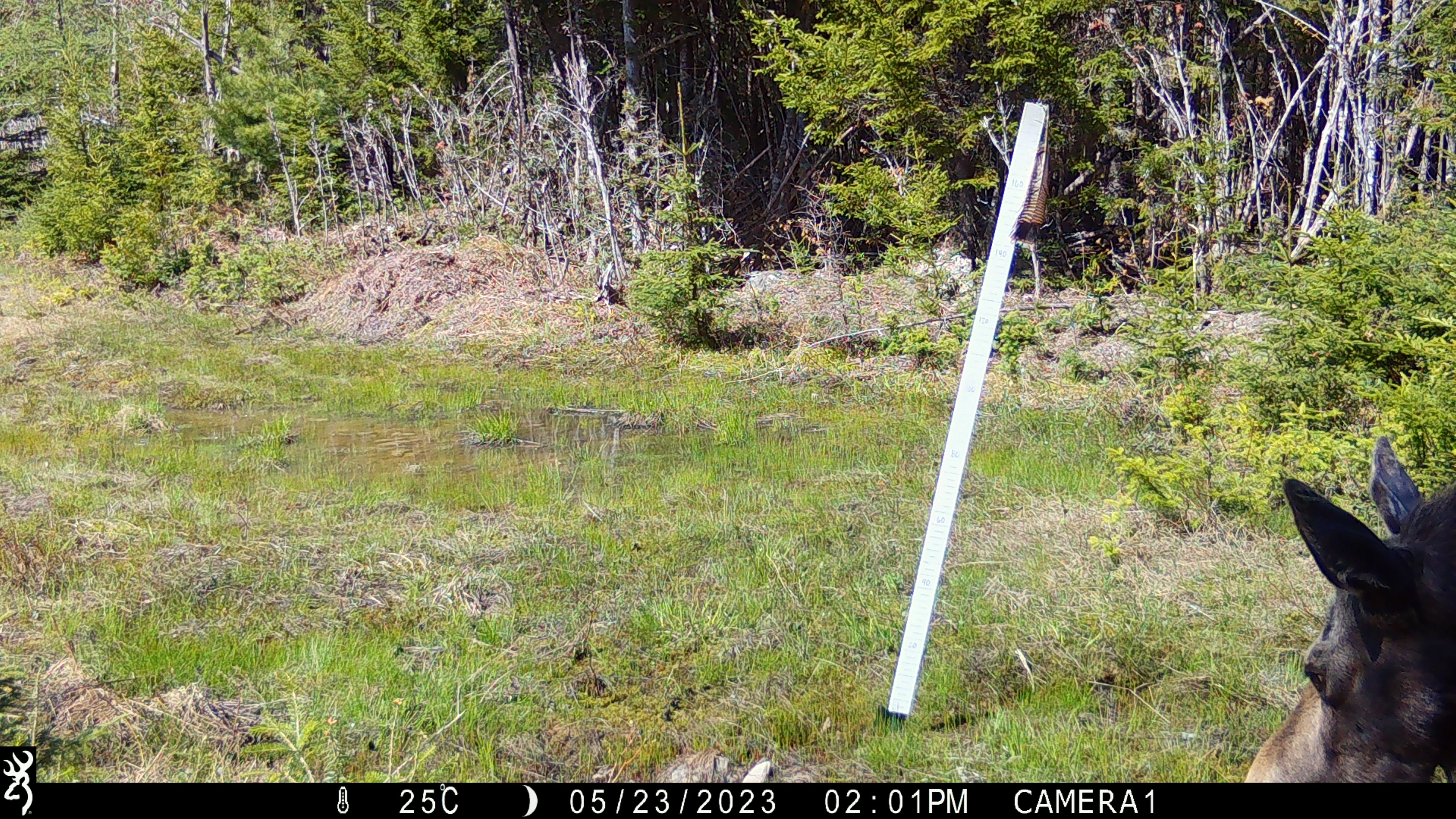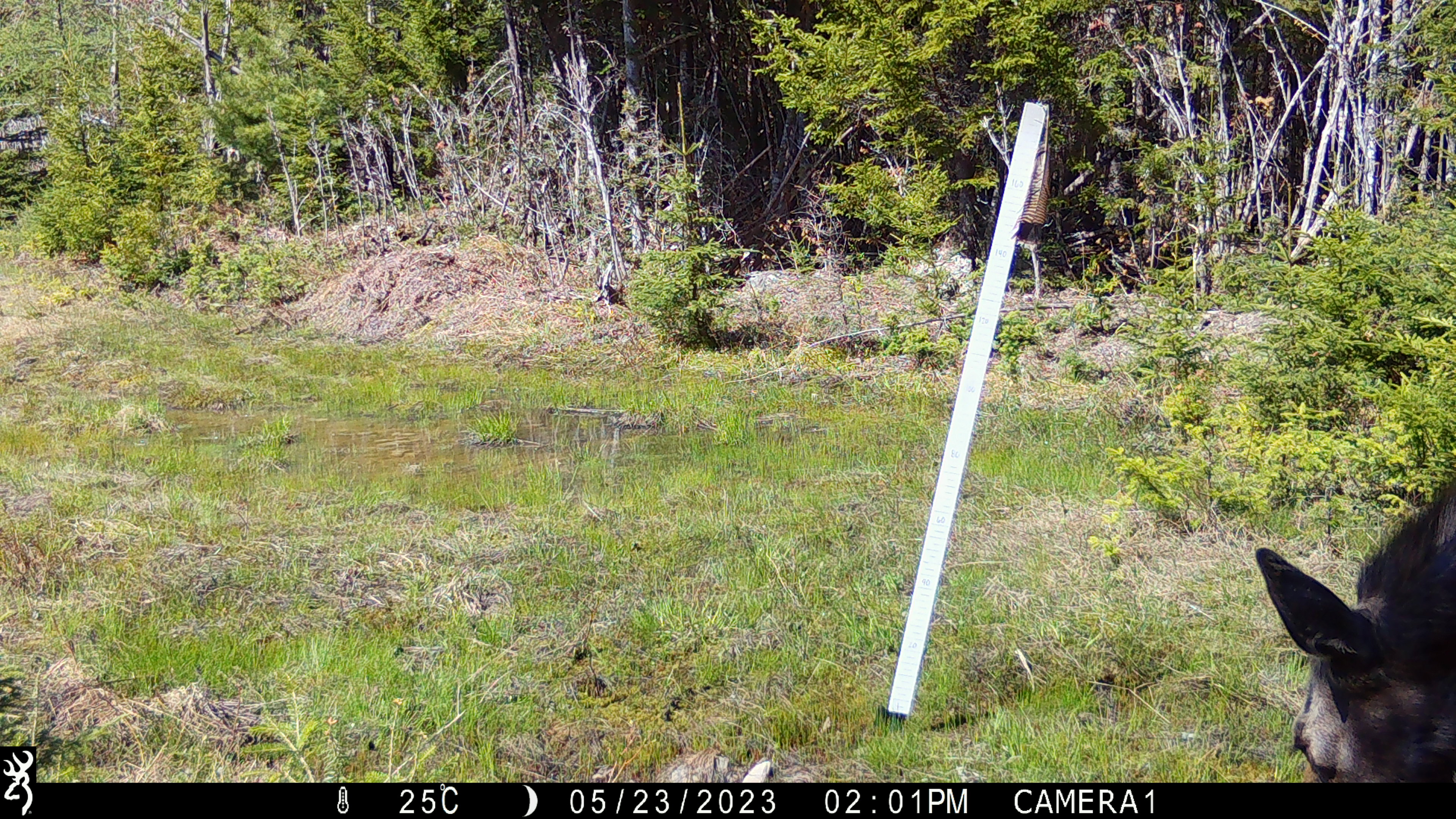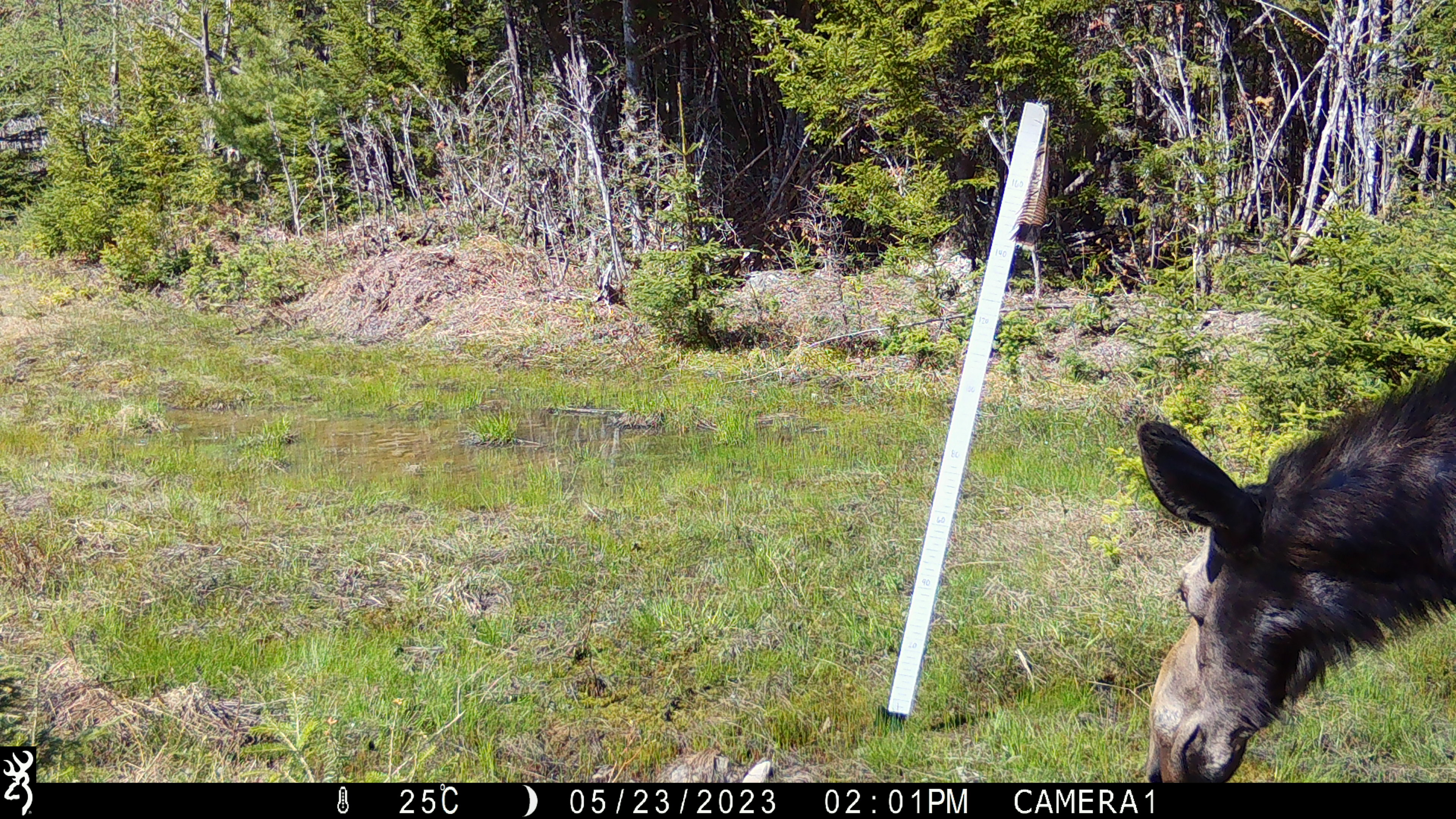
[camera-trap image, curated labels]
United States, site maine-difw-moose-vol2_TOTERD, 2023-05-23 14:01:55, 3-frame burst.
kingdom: Animalia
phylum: Chordata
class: Mammalia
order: Artiodactyla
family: Cervidae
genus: Alces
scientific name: Alces alces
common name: moose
Moose (Alces alces).